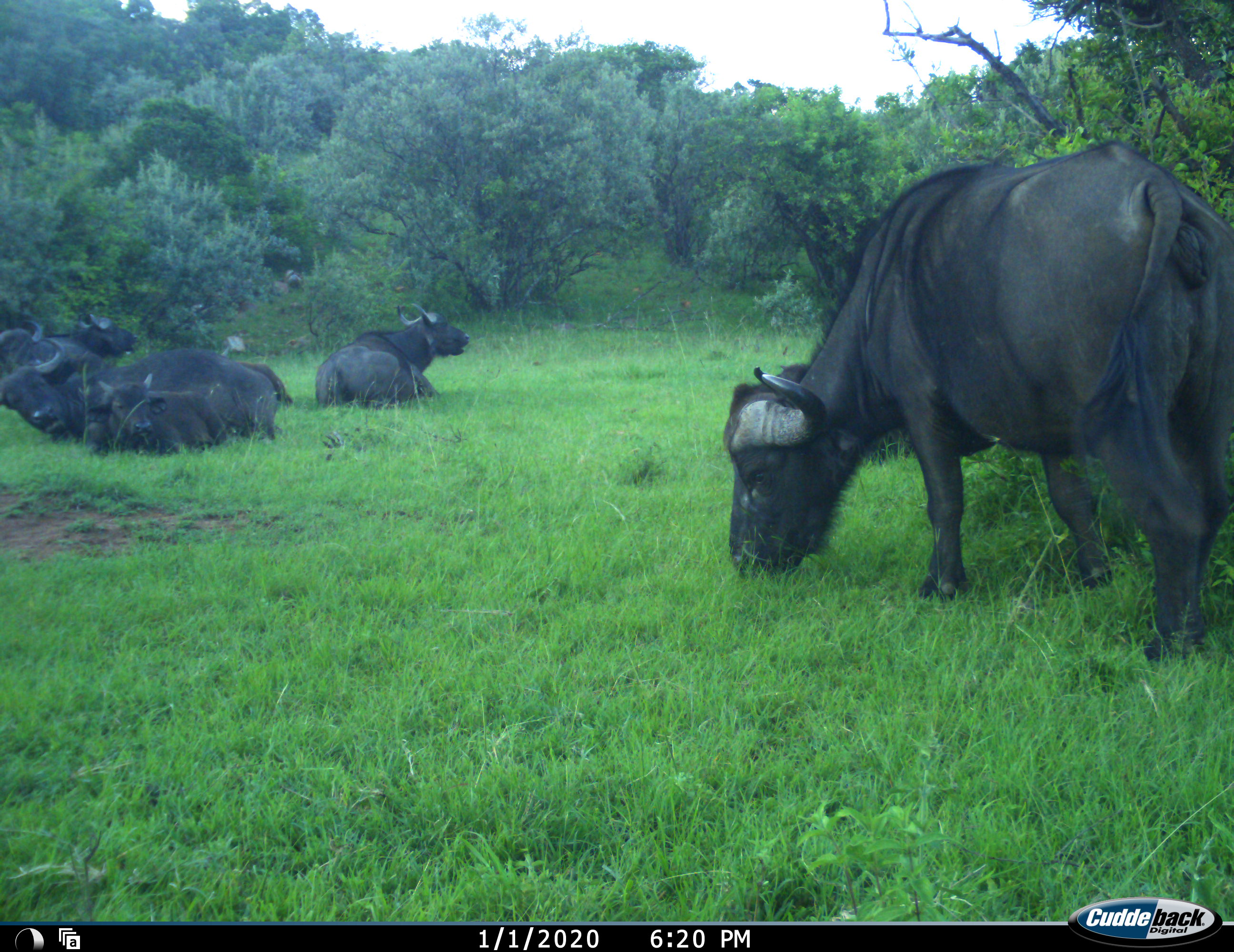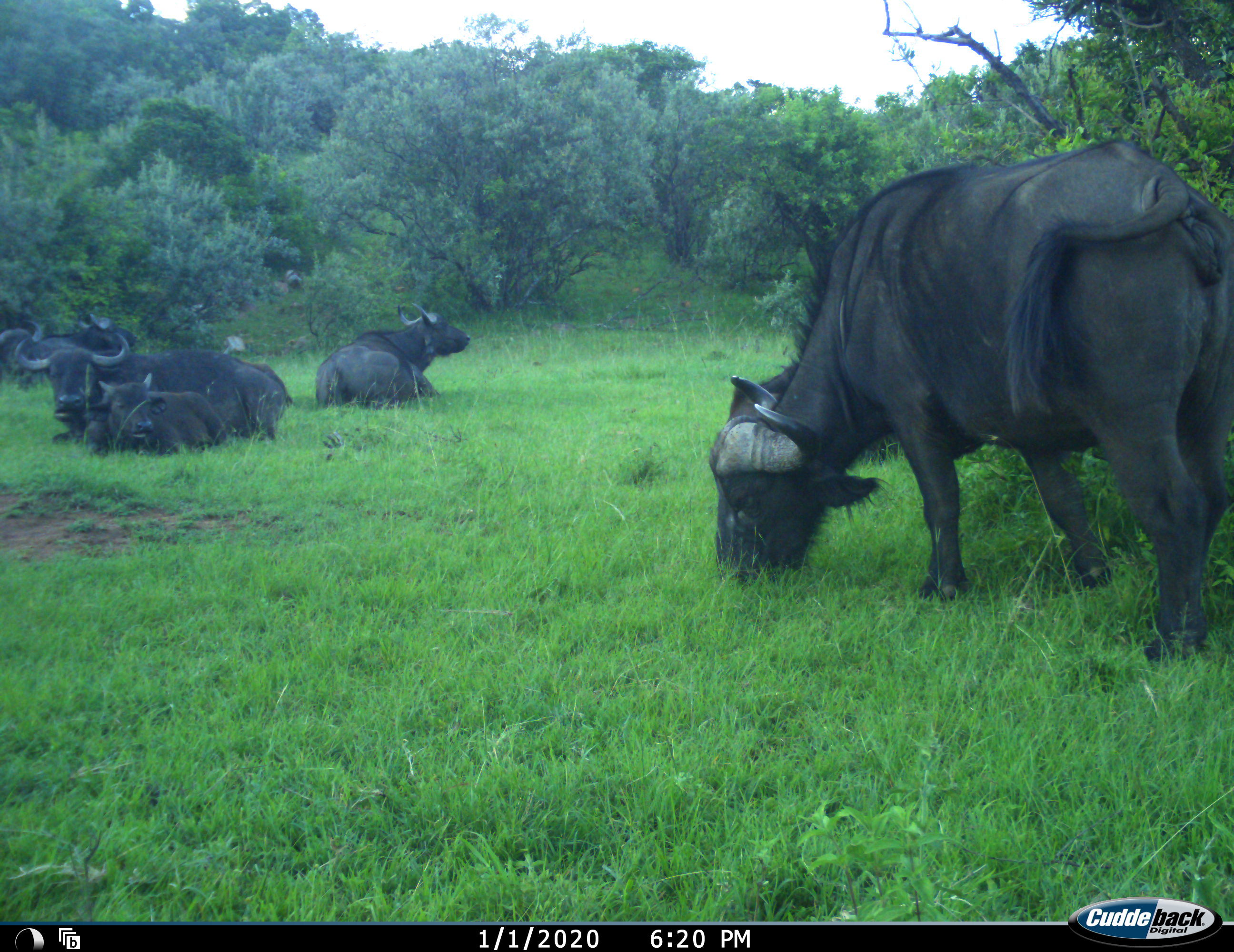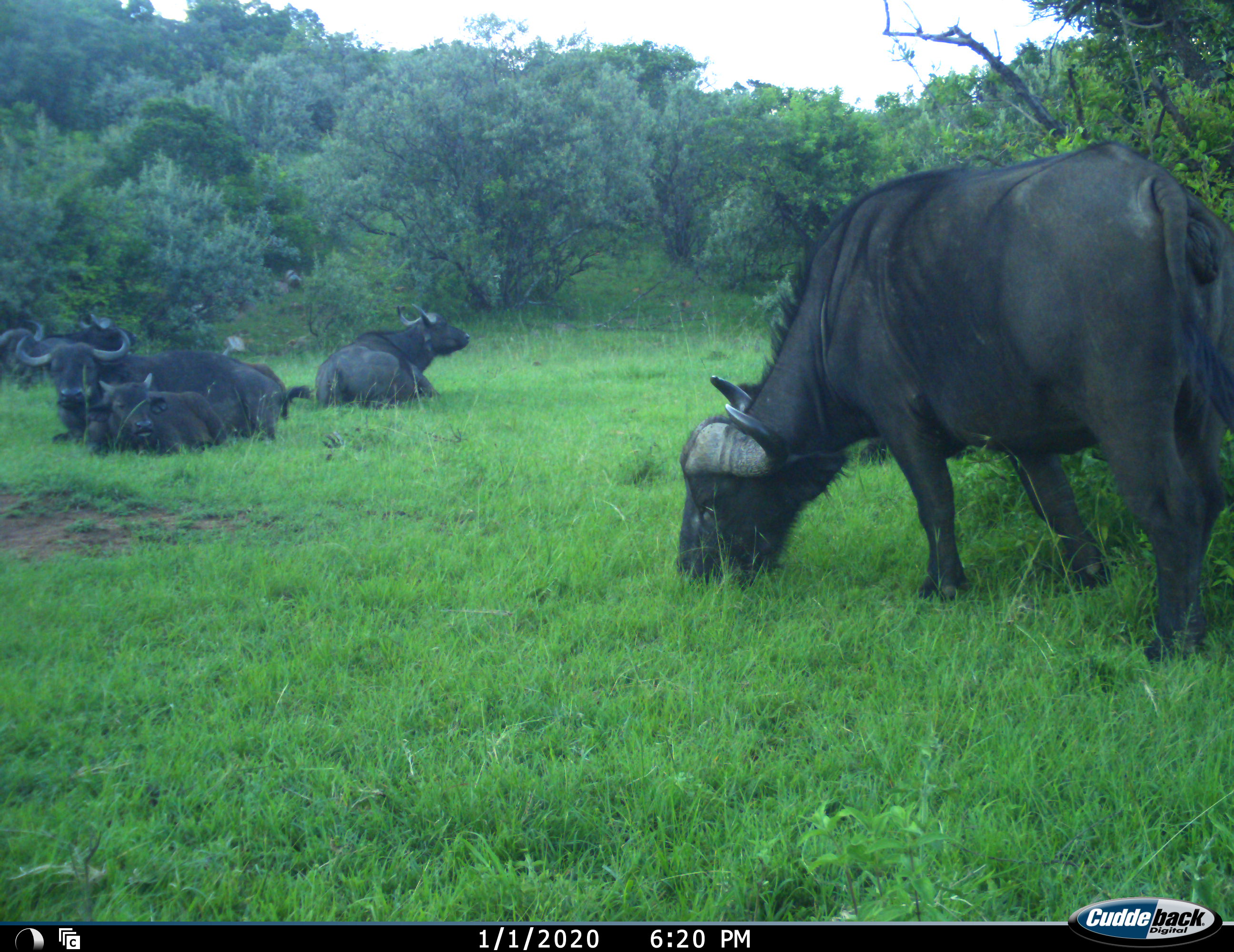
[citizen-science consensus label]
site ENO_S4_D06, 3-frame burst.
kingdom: Animalia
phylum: Chordata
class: Mammalia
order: Artiodactyla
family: Bovidae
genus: Syncerus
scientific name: Syncerus caffer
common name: african buffalo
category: buffalo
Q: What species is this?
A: Buffalo (african buffalo) (Syncerus caffer).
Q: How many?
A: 6.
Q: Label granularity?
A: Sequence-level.